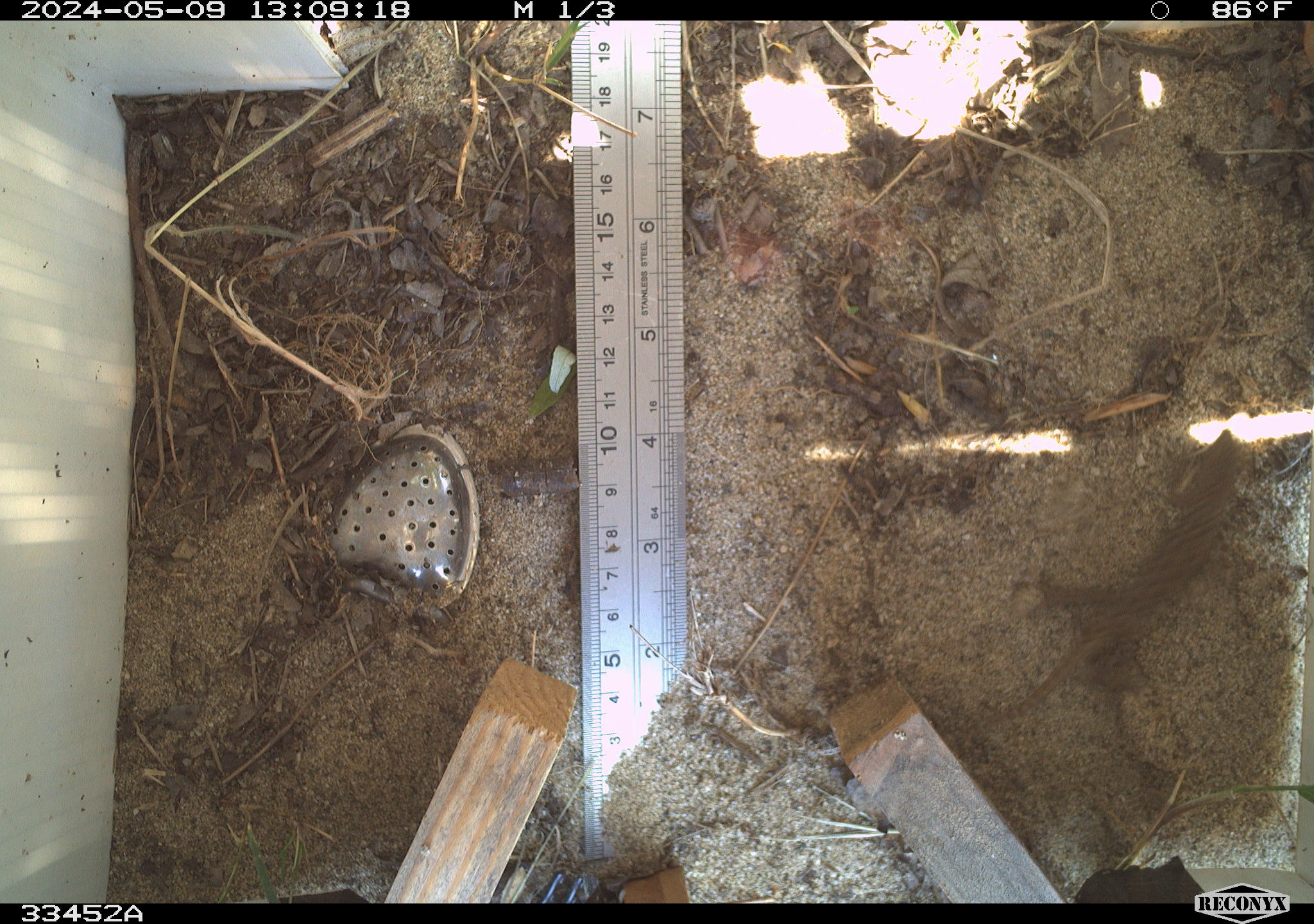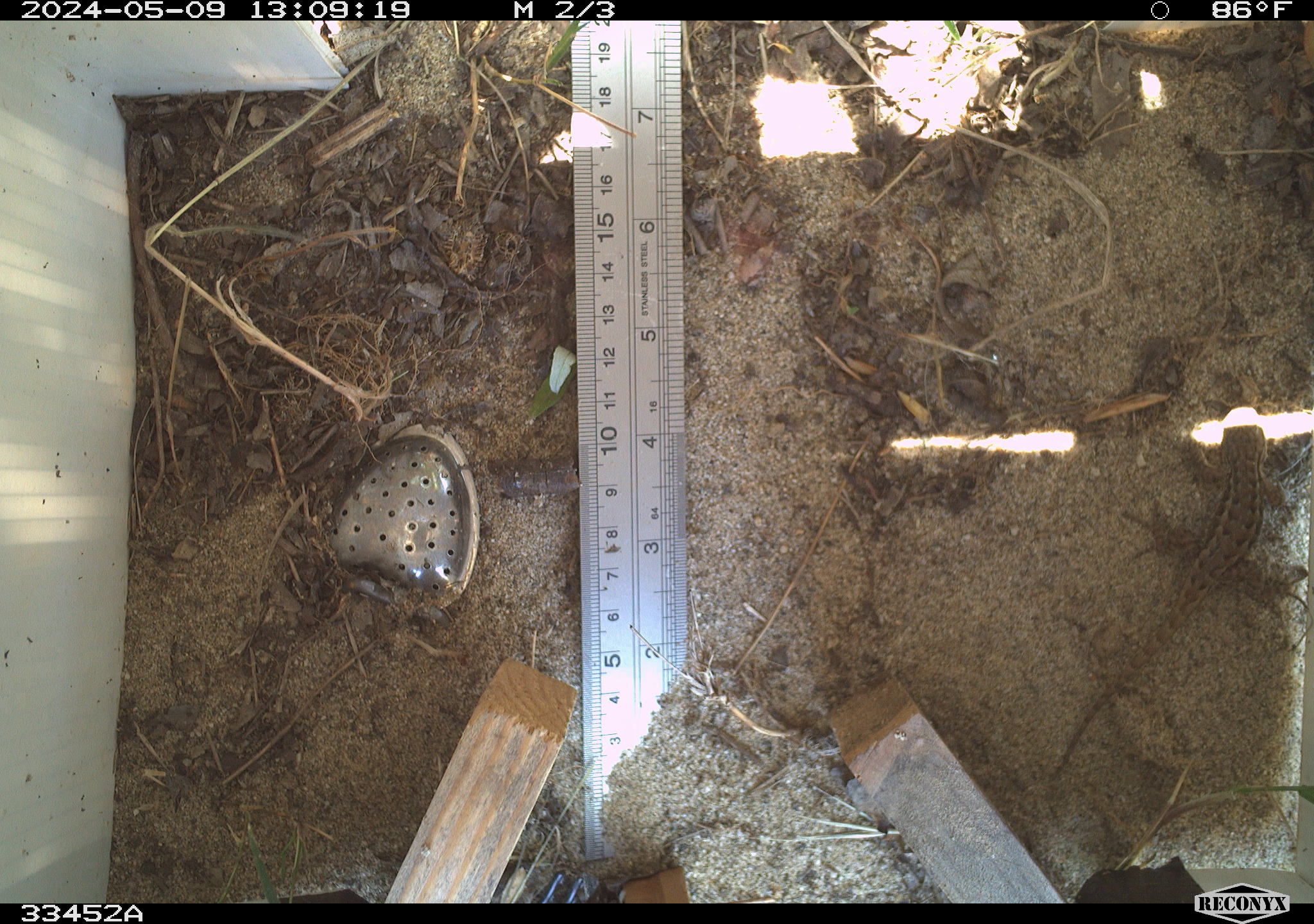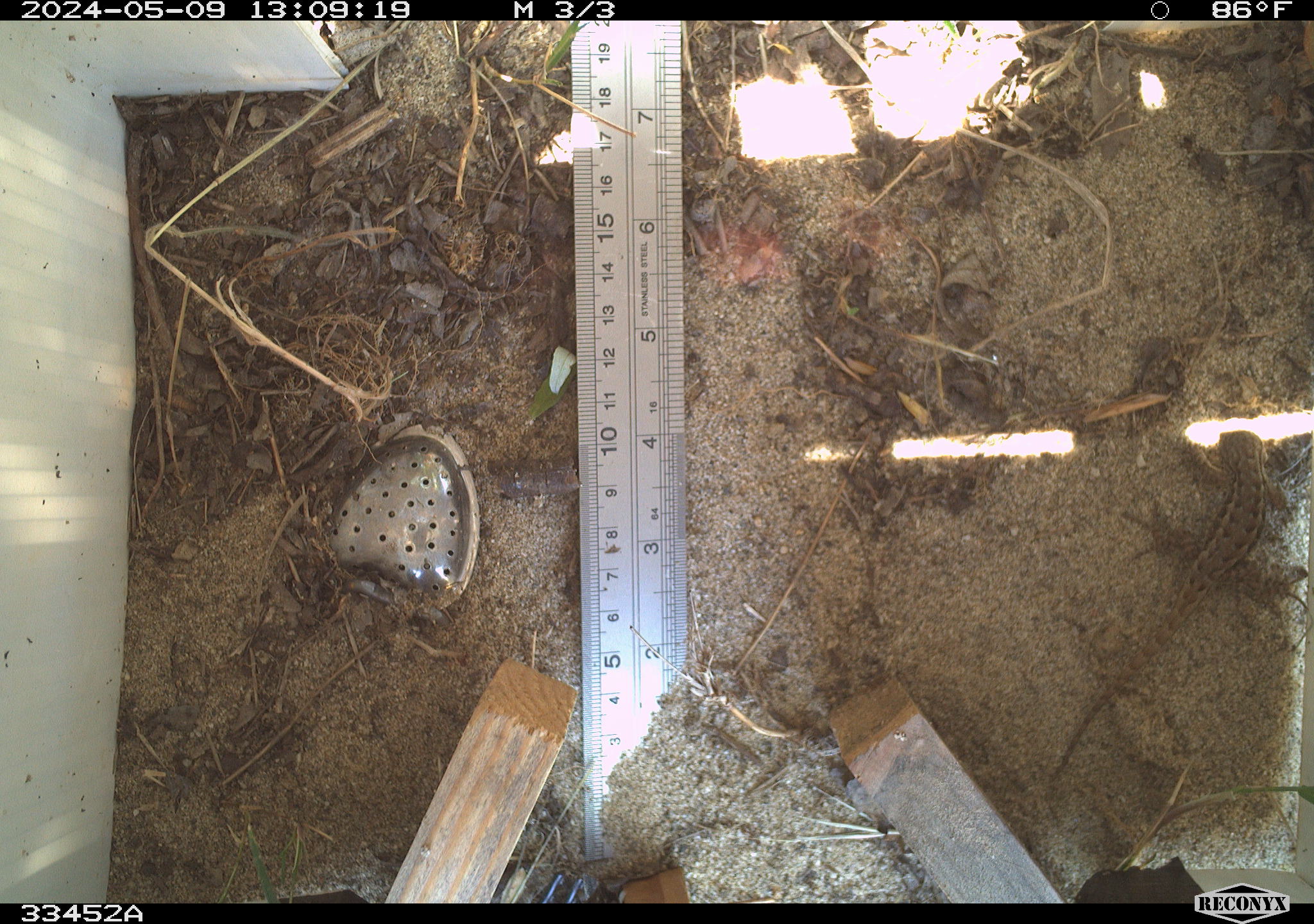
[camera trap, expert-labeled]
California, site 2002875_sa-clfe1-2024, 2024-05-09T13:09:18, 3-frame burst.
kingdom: Animalia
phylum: Chordata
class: Reptilia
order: Squamata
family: Phrynosomatidae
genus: Sceloporus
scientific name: Sceloporus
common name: spiny lizards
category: sceloporus species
Sceloporus species (spiny lizards) (Sceloporus).